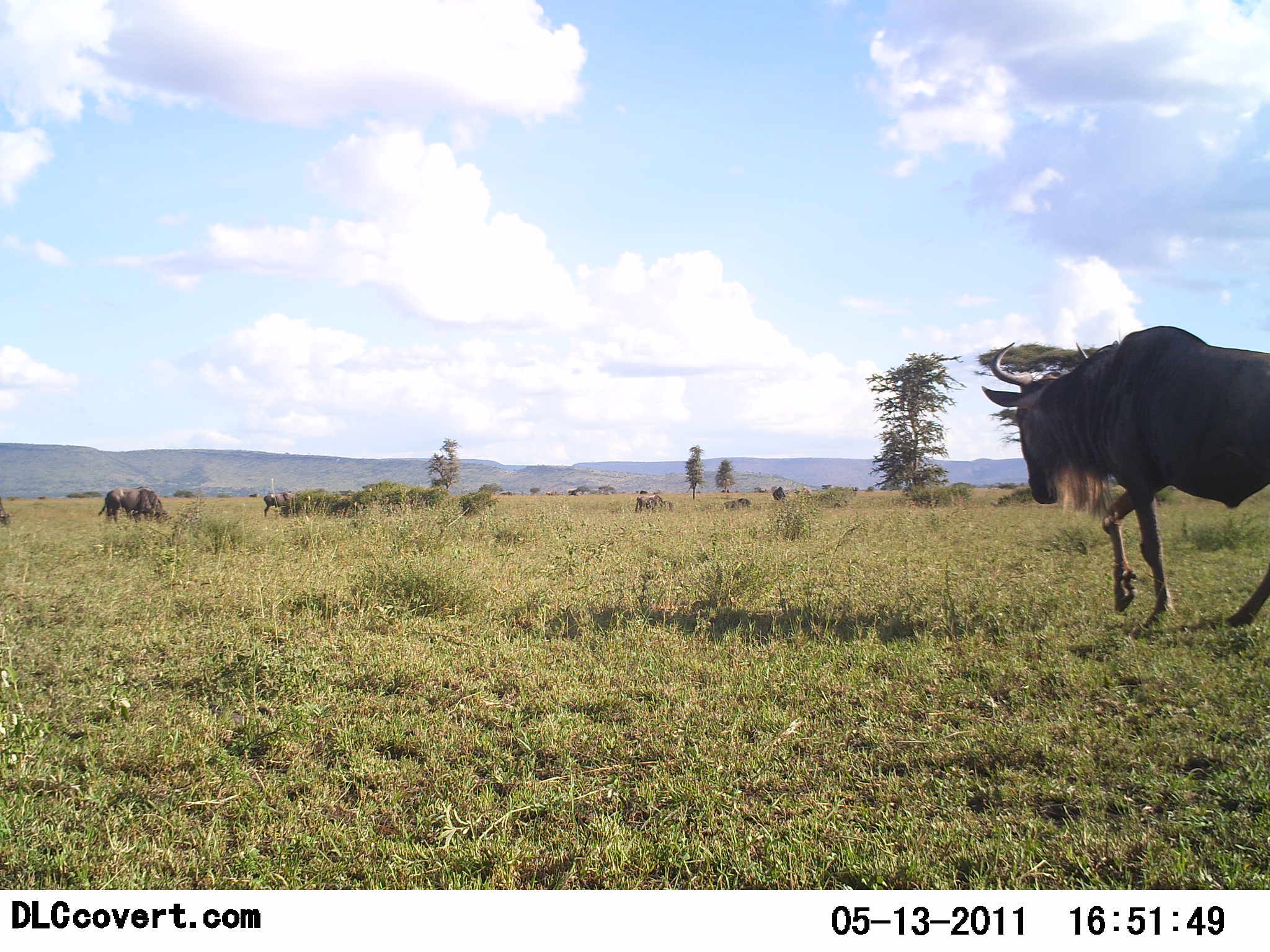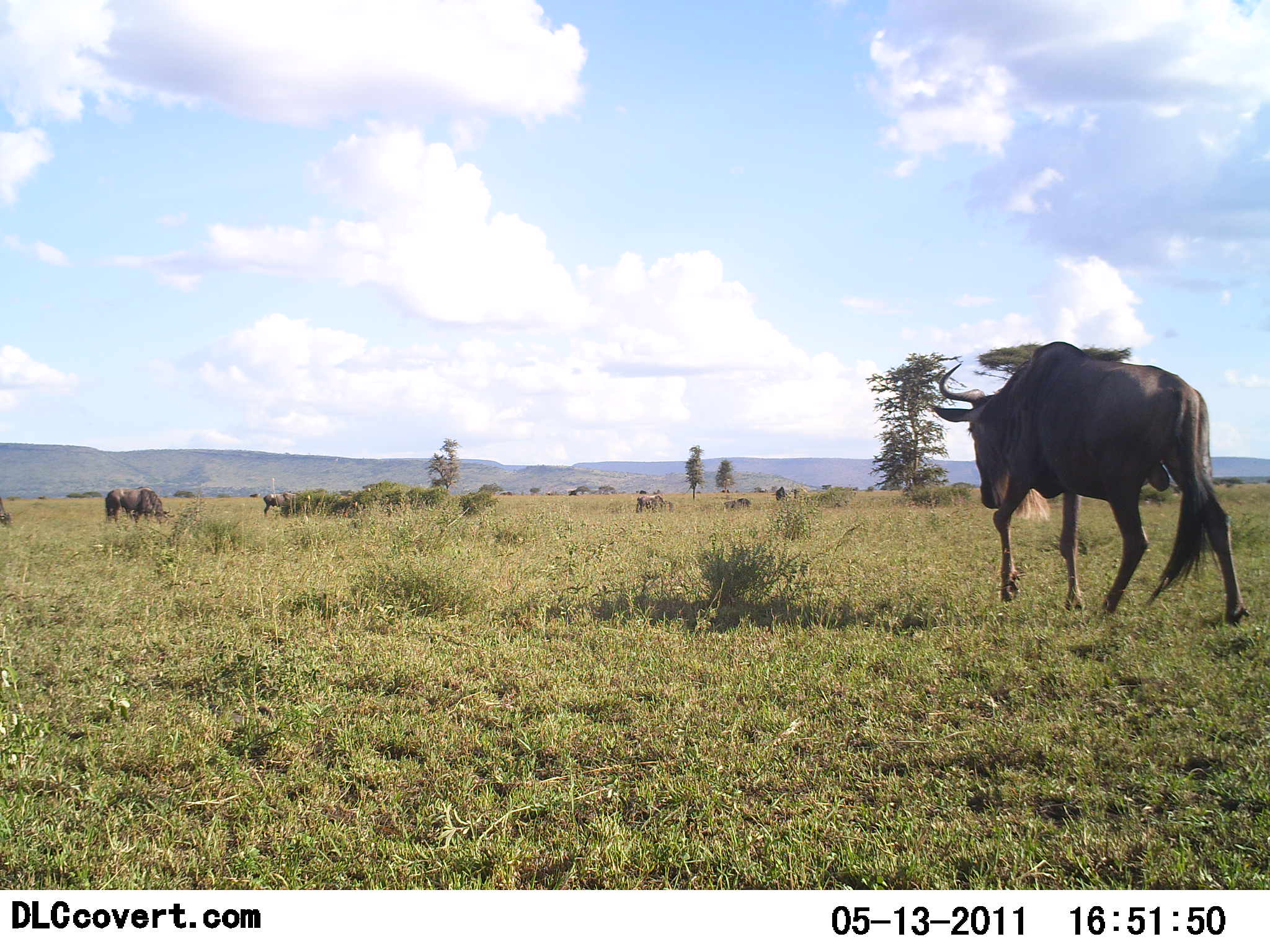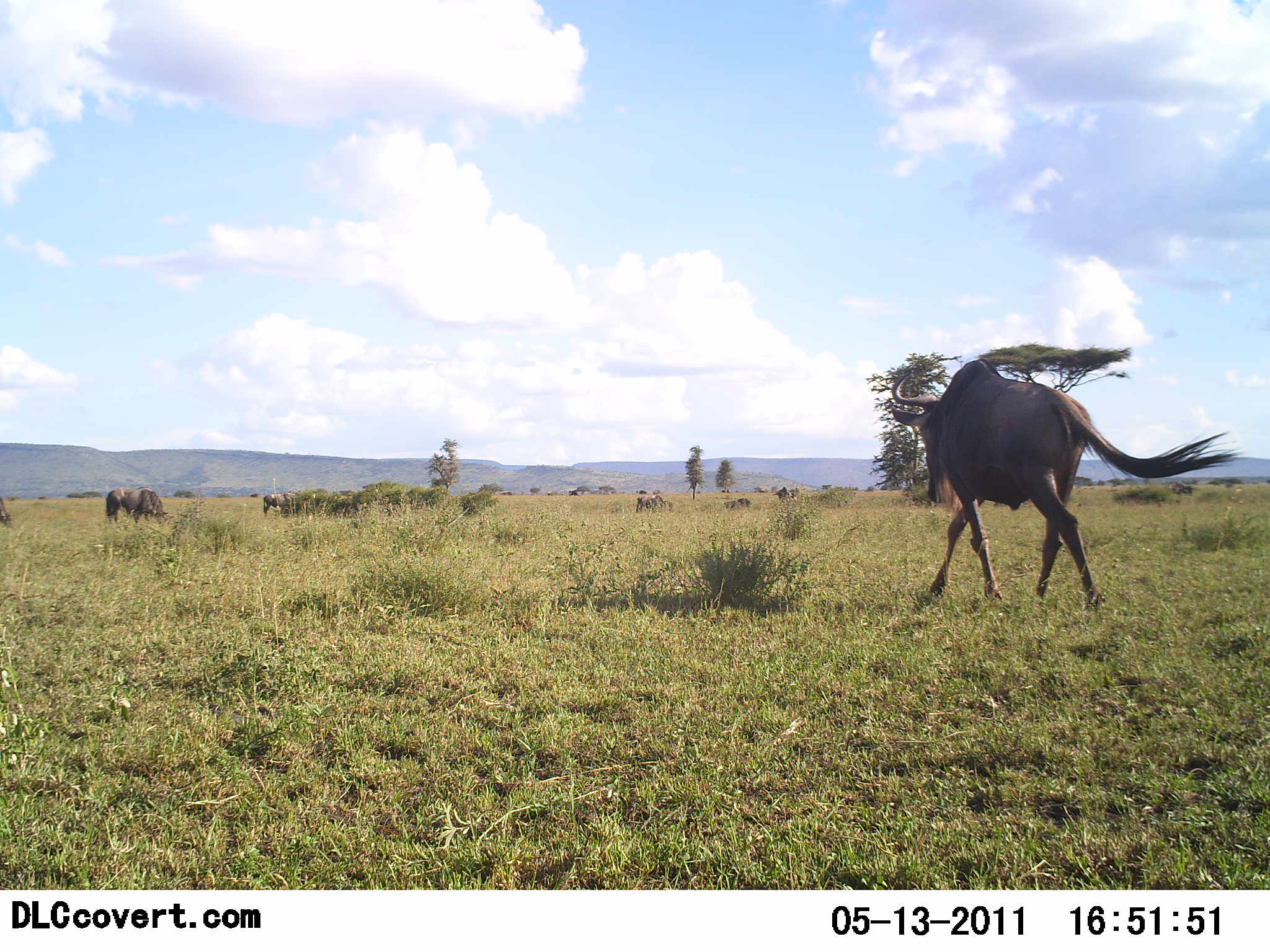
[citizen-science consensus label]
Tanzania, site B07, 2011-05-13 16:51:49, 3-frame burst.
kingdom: Animalia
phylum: Chordata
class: Mammalia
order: Artiodactyla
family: Bovidae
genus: Connochaetes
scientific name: Connochaetes taurinus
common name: blue wildebeest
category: wildebeest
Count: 5.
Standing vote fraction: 50%.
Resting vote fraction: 20%.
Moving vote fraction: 90%.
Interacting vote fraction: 0%.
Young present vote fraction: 0%.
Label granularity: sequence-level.